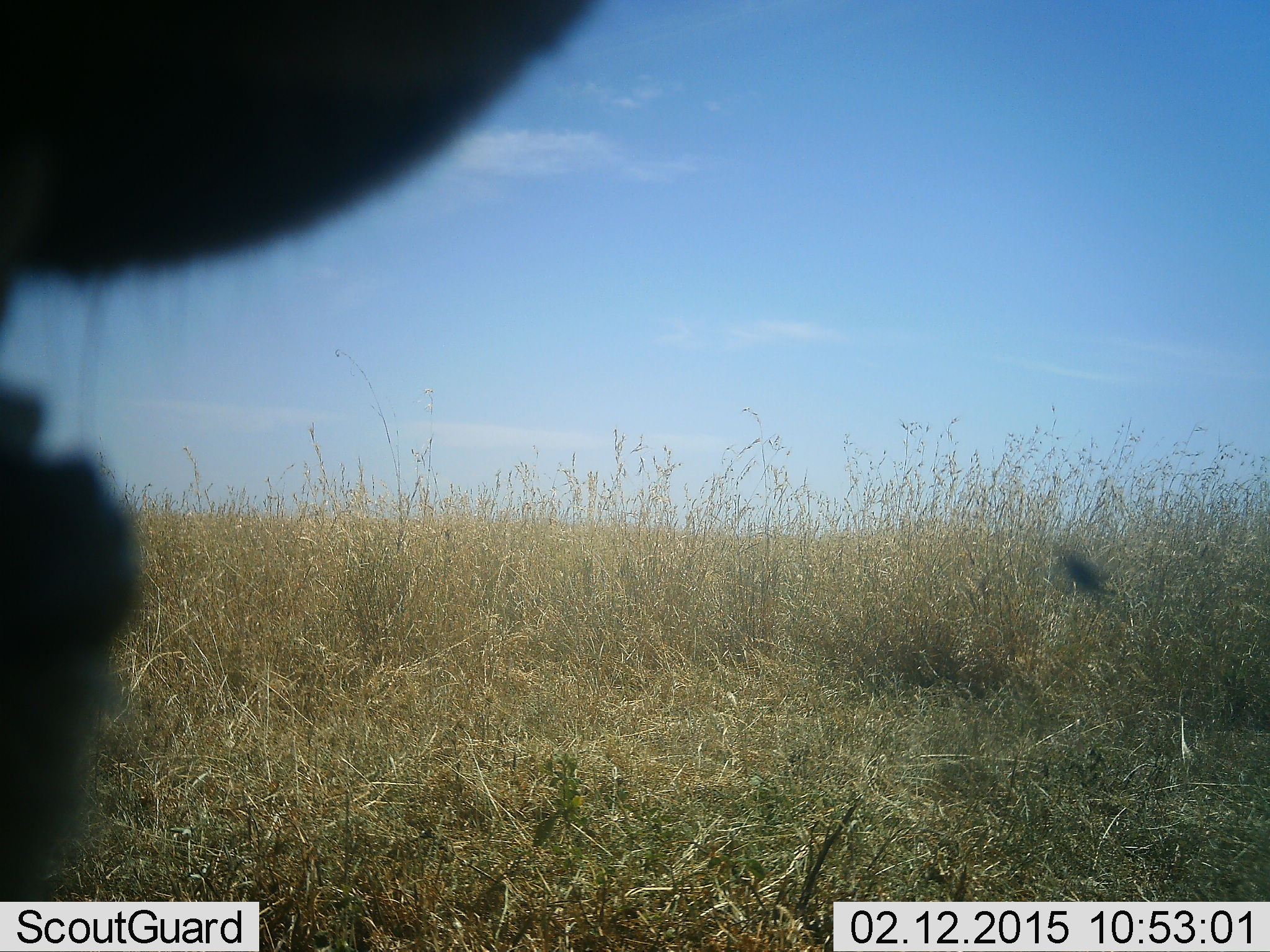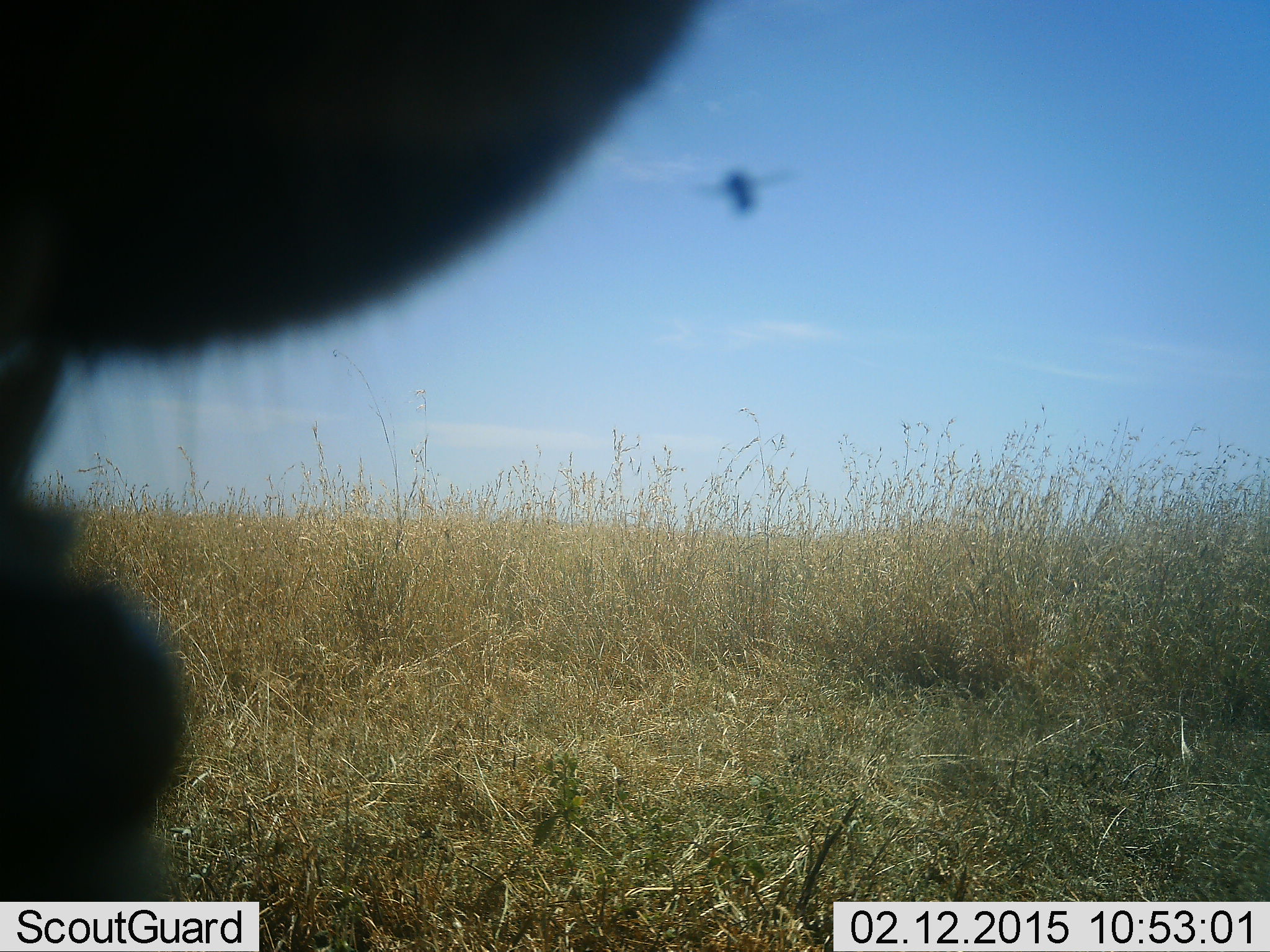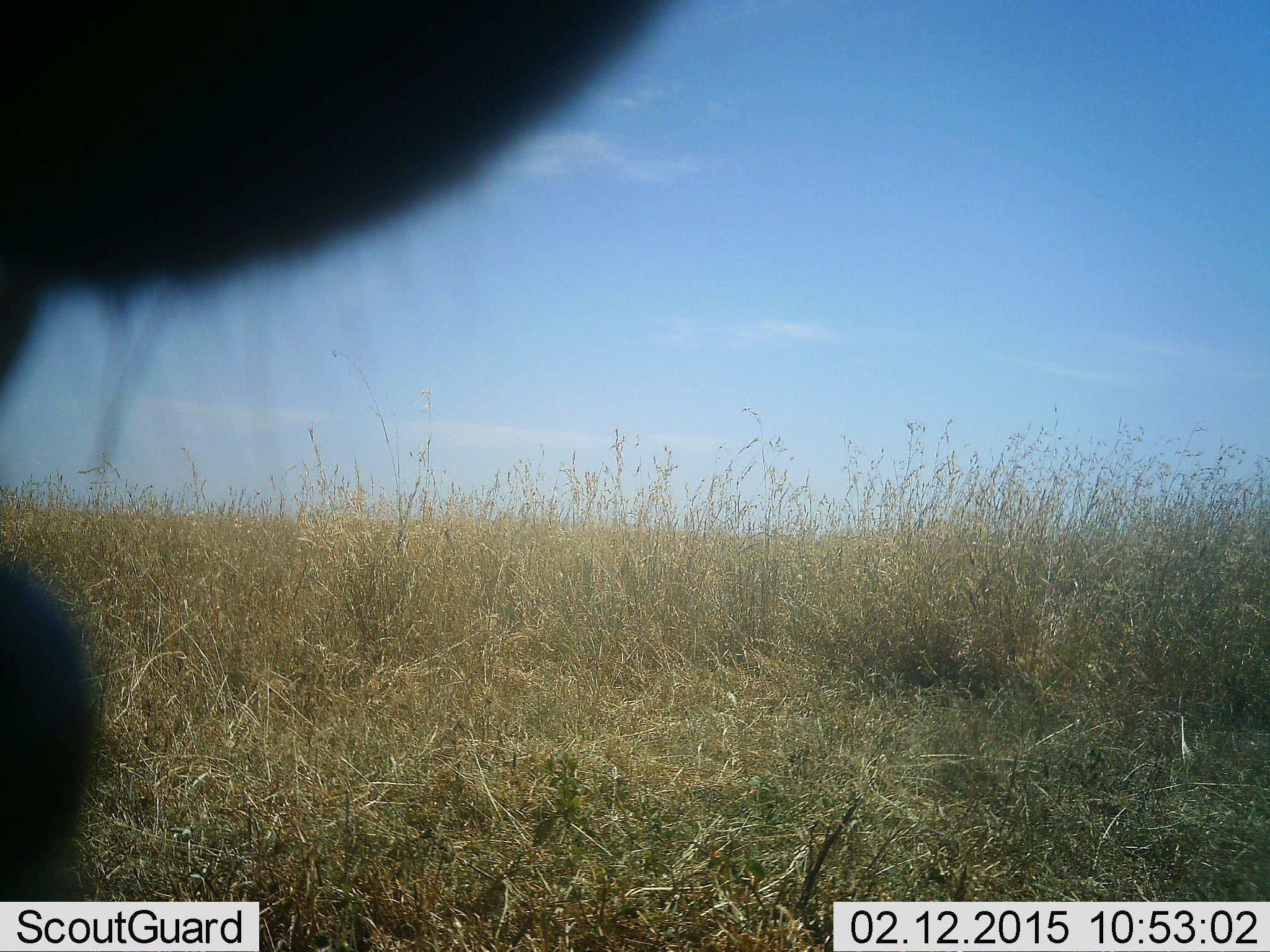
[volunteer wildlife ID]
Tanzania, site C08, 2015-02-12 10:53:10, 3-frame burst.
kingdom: Animalia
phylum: Arthropoda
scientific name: Arthropoda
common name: arthropods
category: insectspider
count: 1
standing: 0%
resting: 0%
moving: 100%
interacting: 0%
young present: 0%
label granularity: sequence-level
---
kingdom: Animalia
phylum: Chordata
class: Mammalia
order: Carnivora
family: Felidae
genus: Panthera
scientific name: Panthera leo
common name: lion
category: lionfemale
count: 1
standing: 57%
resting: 43%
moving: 0%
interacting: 0%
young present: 0%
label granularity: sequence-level